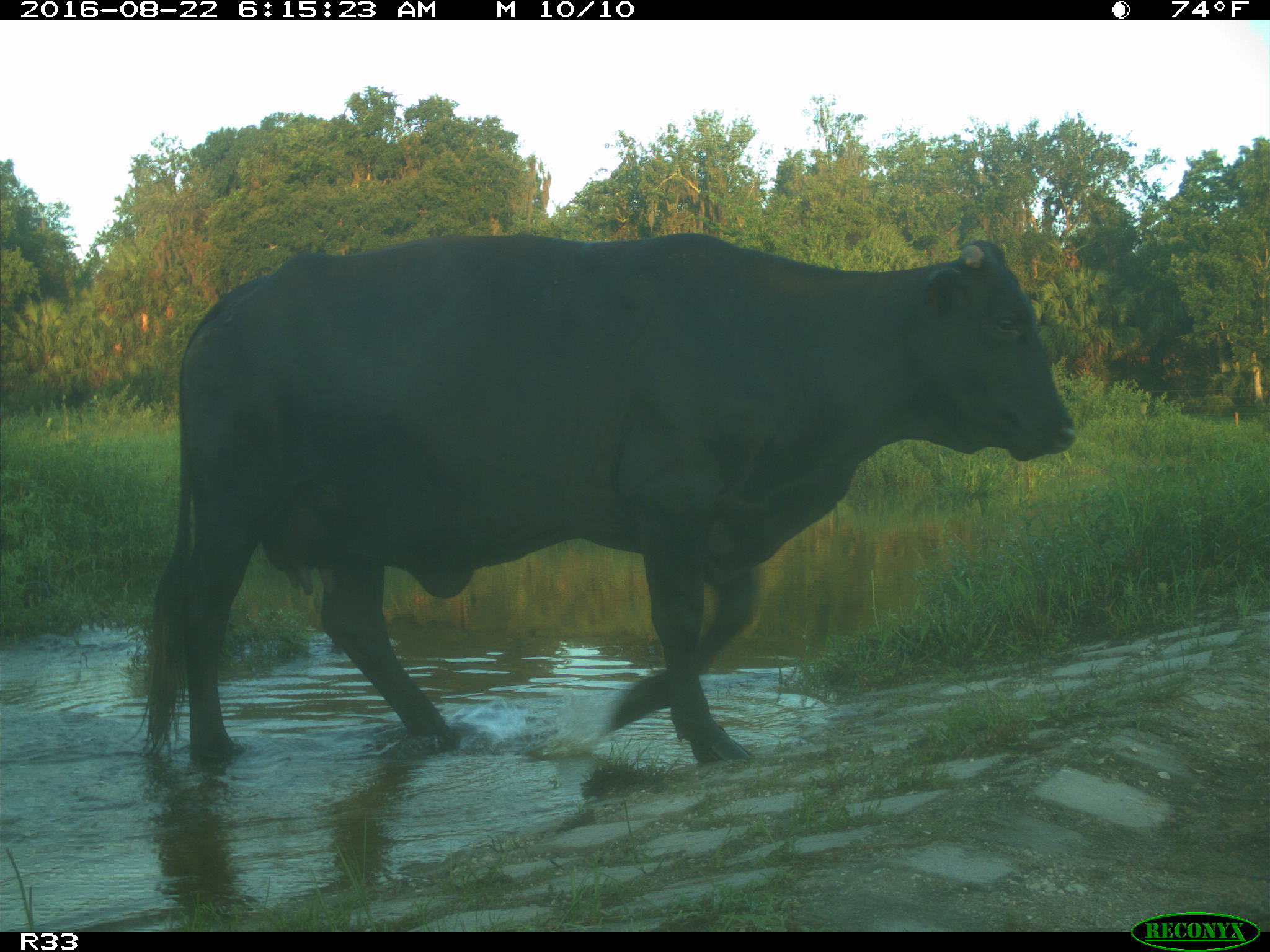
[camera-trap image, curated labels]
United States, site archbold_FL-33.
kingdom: Animalia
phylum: Chordata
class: Mammalia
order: Artiodactyla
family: Bovidae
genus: Bos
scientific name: Bos taurus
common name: domestic cow